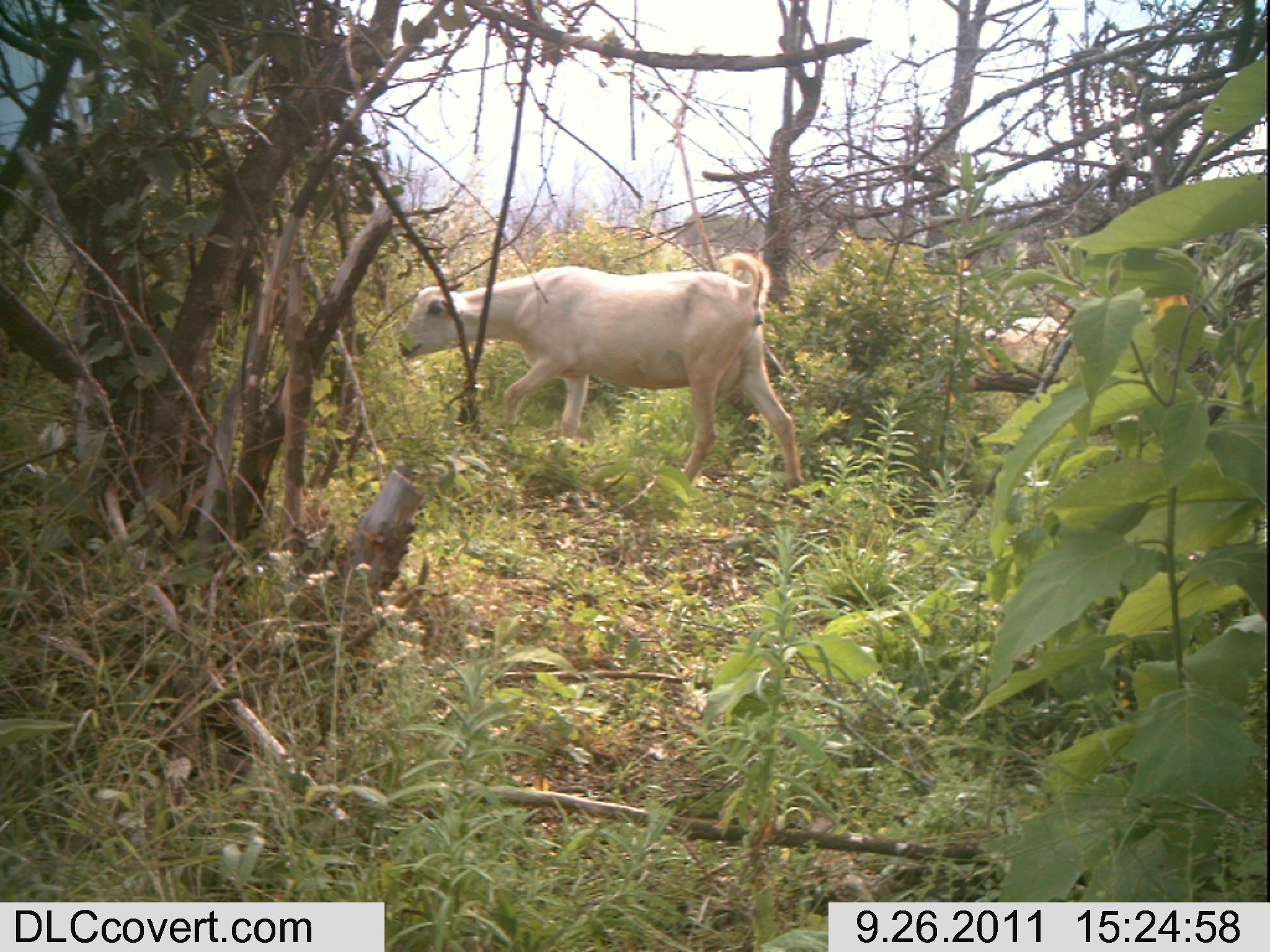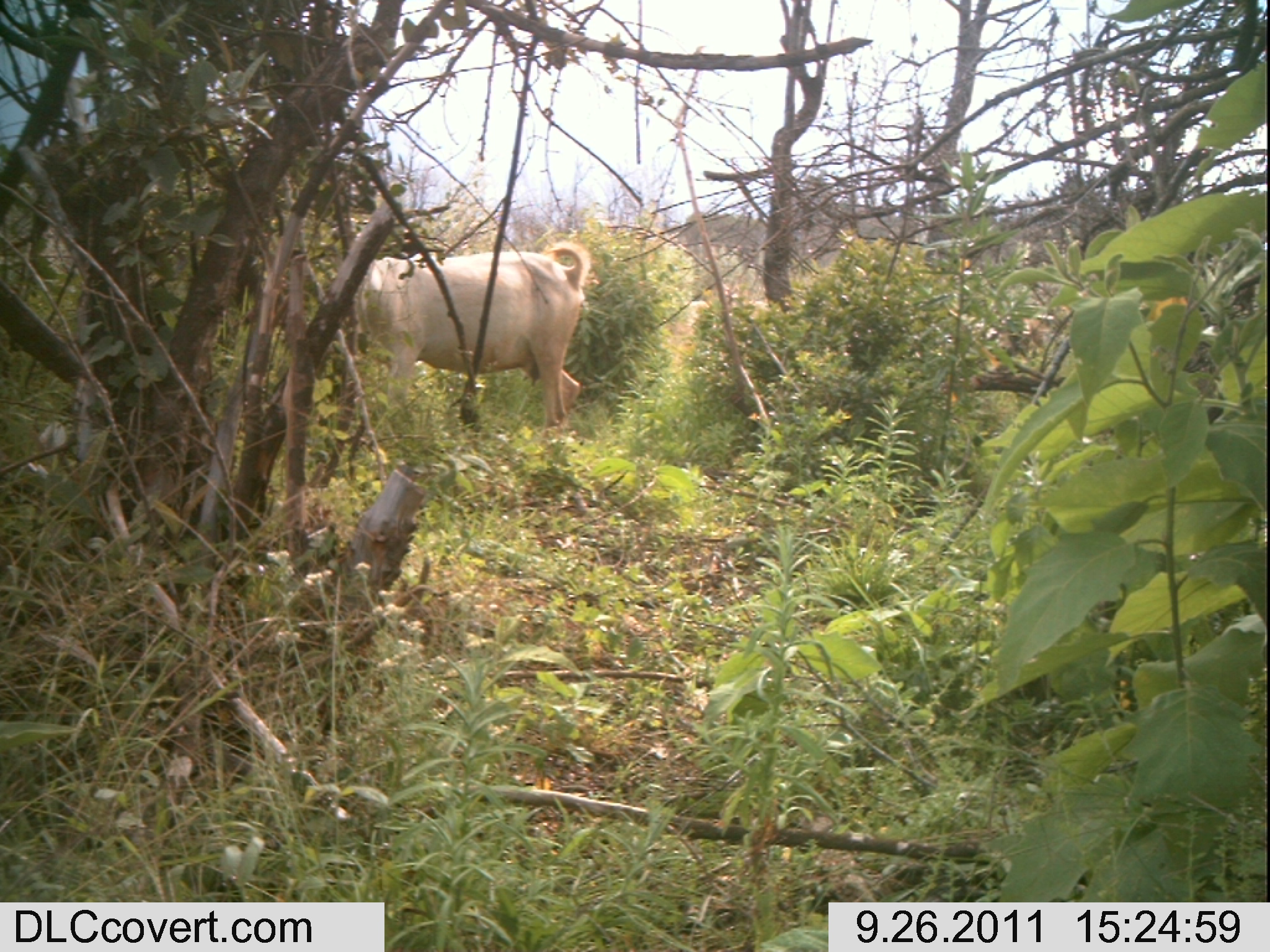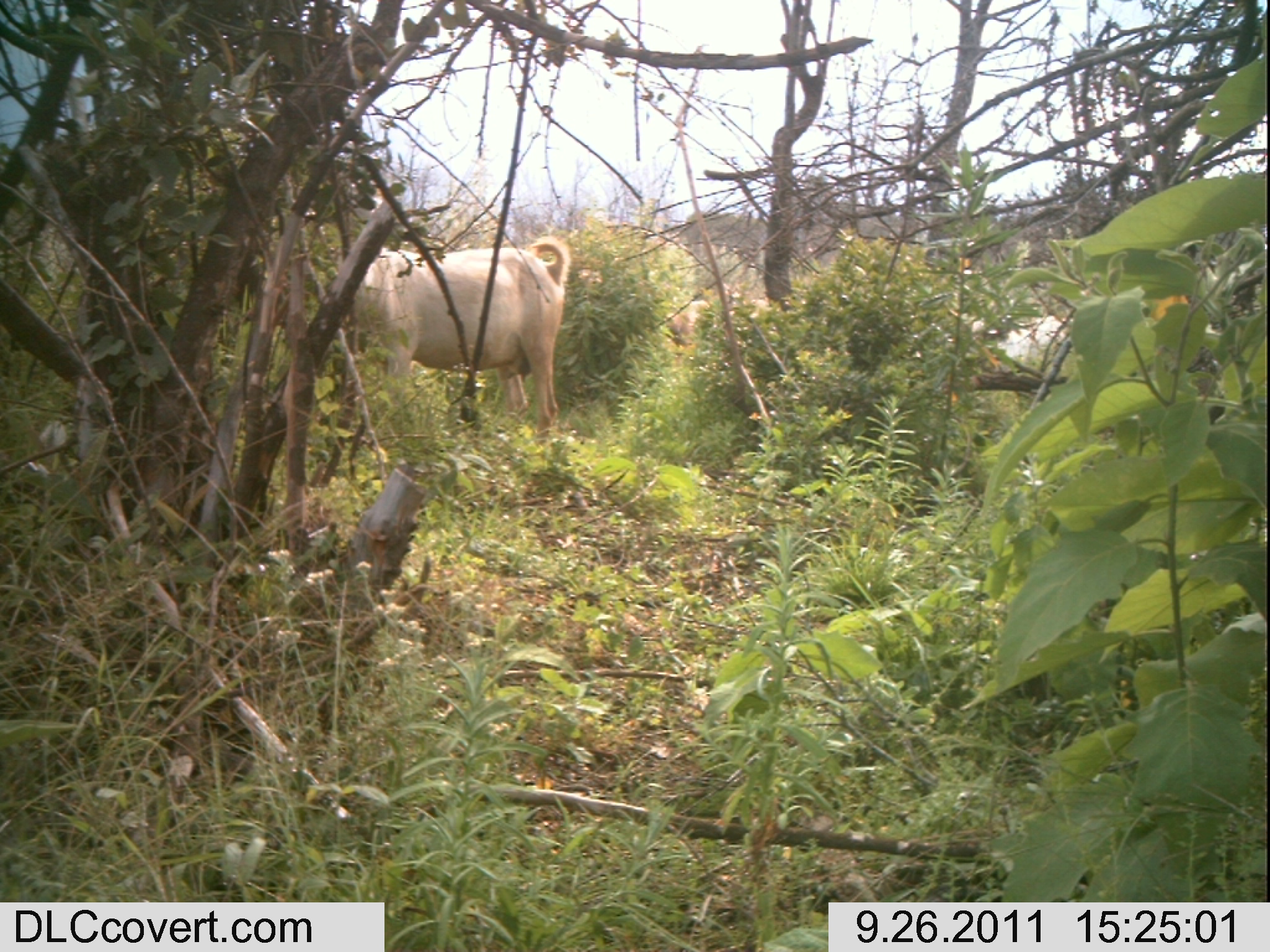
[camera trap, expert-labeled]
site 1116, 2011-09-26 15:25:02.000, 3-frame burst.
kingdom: Animalia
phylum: Chordata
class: Mammalia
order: Artiodactyla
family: Bovidae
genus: Capra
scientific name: Capra aegagrus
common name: wild goat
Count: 2.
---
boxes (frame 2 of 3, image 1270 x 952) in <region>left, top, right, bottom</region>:
capra aegagrus: <region>353, 241, 591, 427</region>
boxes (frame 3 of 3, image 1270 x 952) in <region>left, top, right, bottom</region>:
capra aegagrus: <region>354, 236, 571, 444</region>